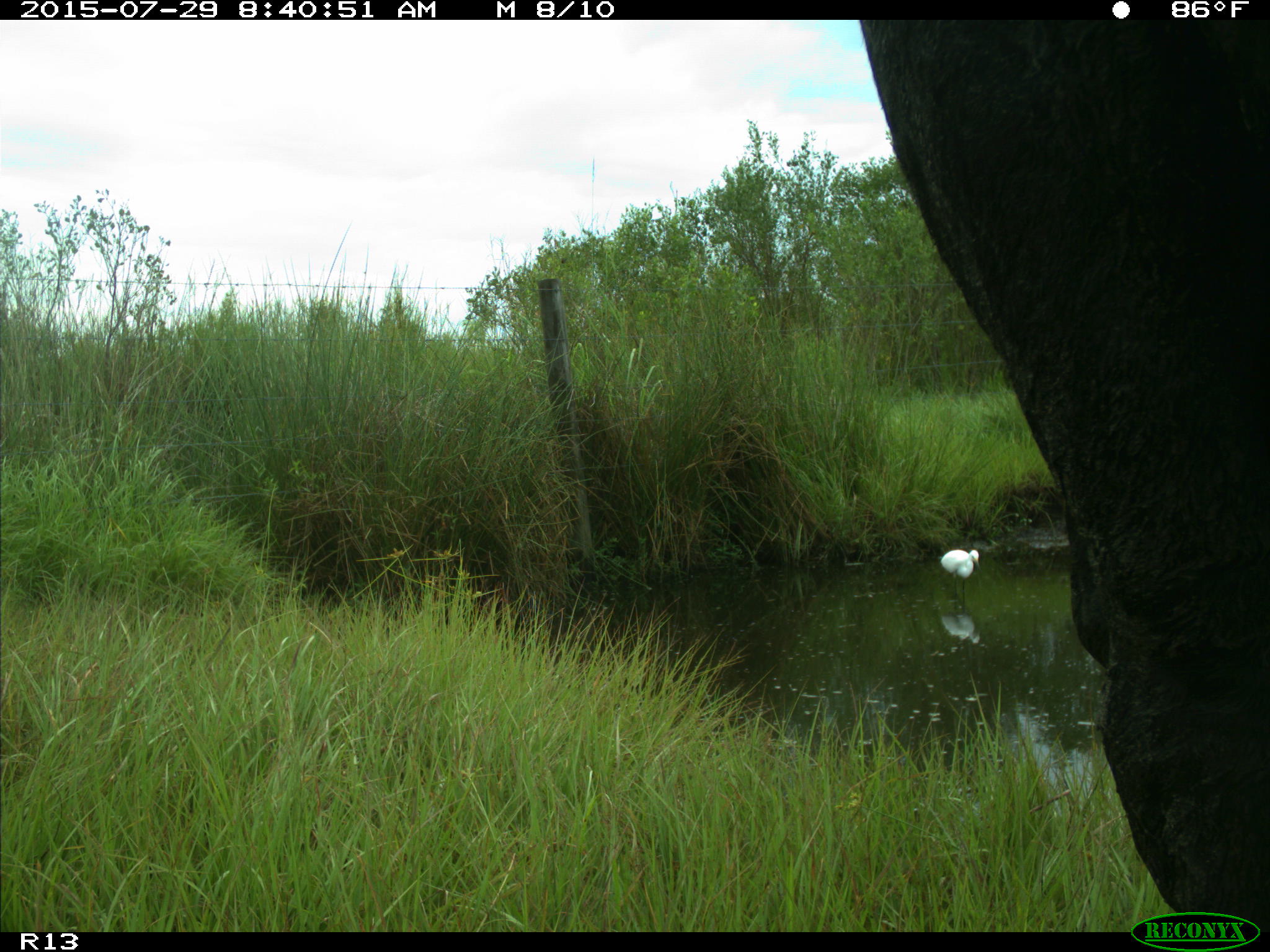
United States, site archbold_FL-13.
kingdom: Animalia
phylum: Chordata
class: Mammalia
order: Artiodactyla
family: Bovidae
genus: Bos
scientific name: Bos taurus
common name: domestic cow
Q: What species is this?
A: Bos taurus (domestic cow).